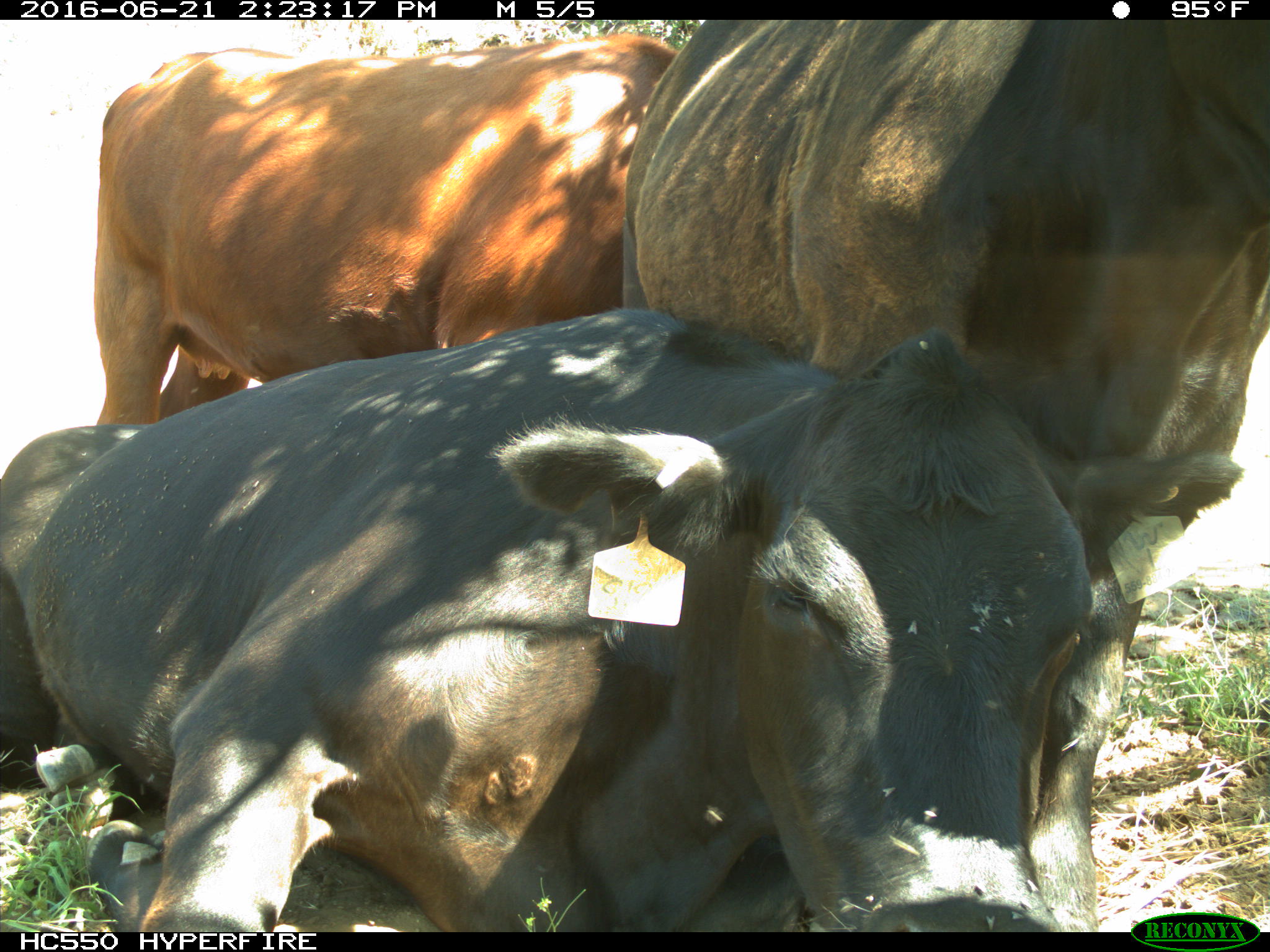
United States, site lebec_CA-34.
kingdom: Animalia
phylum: Chordata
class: Mammalia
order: Artiodactyla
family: Bovidae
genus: Bos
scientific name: Bos taurus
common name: domestic cow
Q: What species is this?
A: Bos taurus (domestic cow).